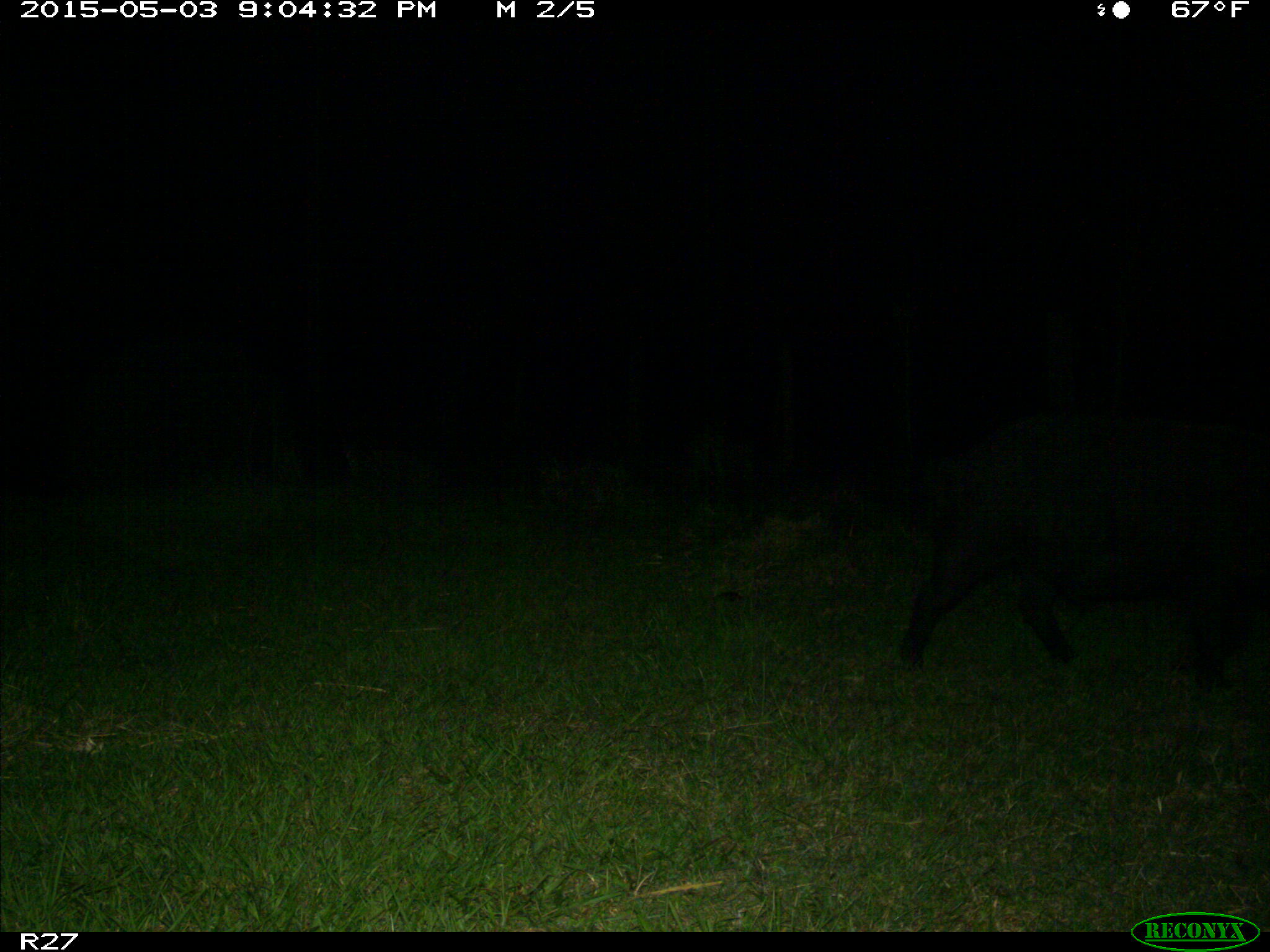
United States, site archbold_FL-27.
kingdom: Animalia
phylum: Chordata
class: Mammalia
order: Artiodactyla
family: Suidae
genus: Sus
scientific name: Sus scrofa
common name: wild boar